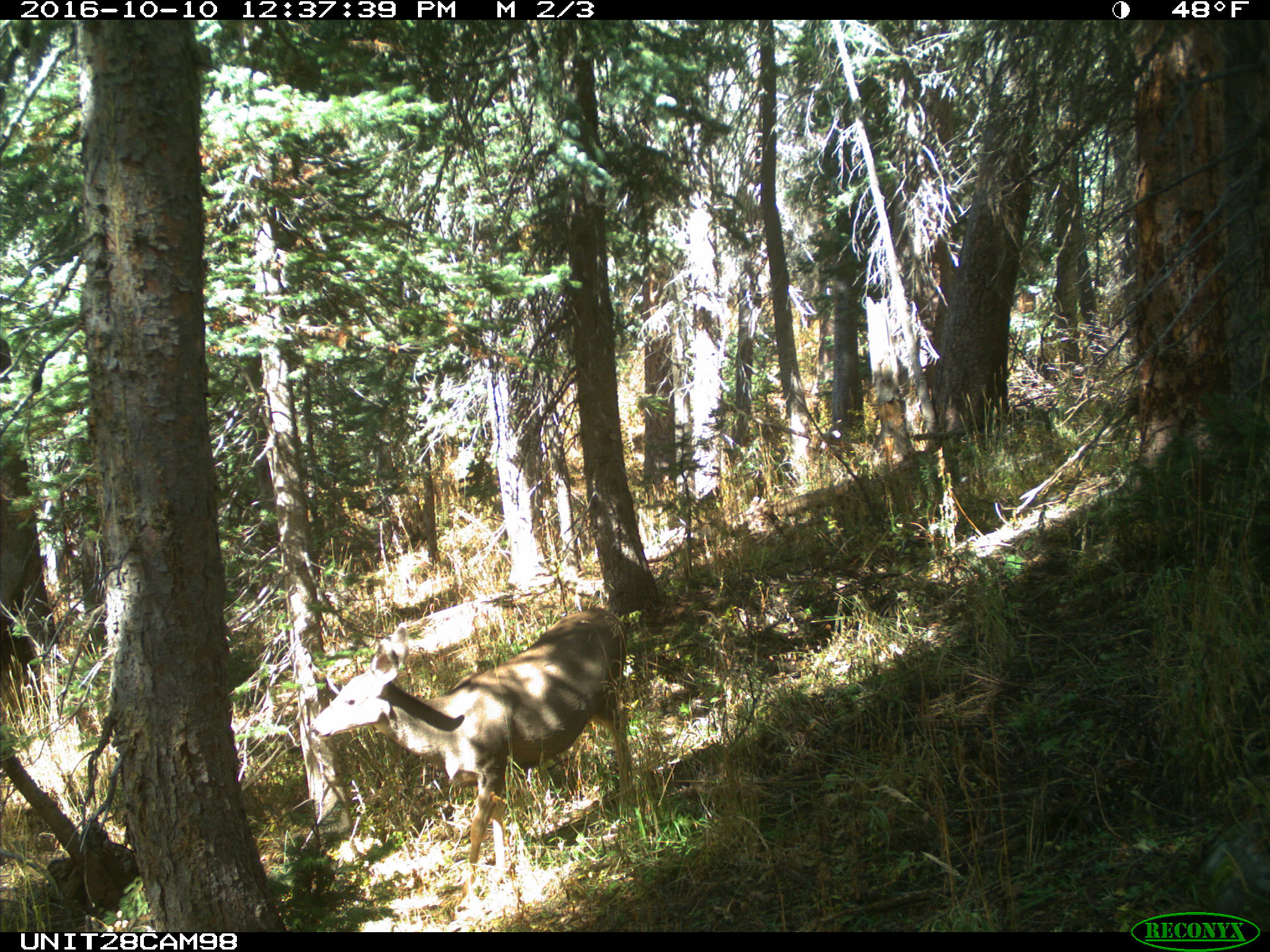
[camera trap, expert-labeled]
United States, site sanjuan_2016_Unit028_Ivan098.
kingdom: Animalia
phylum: Chordata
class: Mammalia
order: Artiodactyla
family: Cervidae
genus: Odocoileus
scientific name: Odocoileus hemionus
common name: mule deer